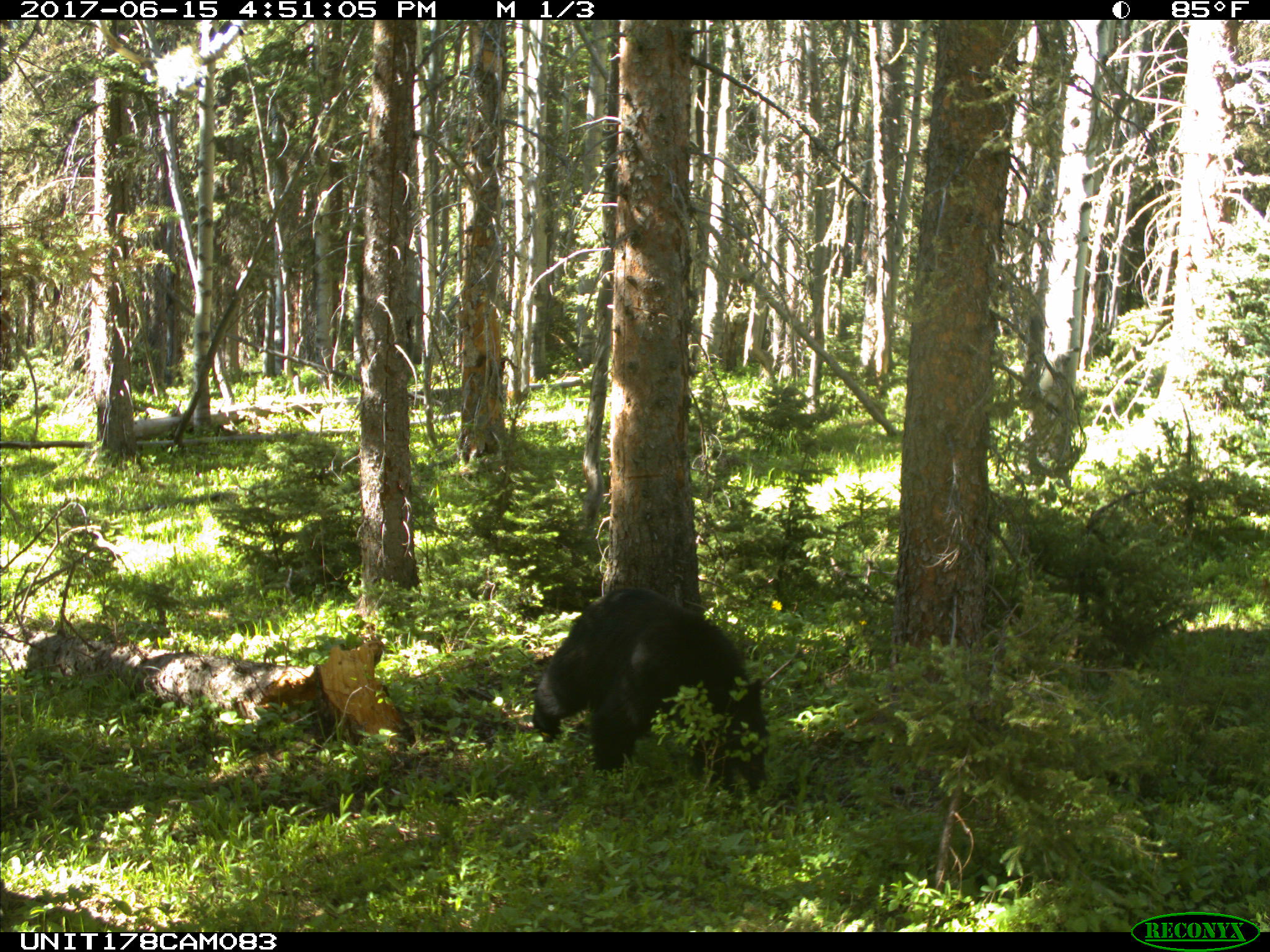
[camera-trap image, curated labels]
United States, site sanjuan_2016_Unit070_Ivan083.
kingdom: Animalia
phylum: Chordata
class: Mammalia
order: Carnivora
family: Ursidae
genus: Ursus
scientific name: Ursus americanus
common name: american black bear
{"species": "Ursus americanus (american black bear)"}